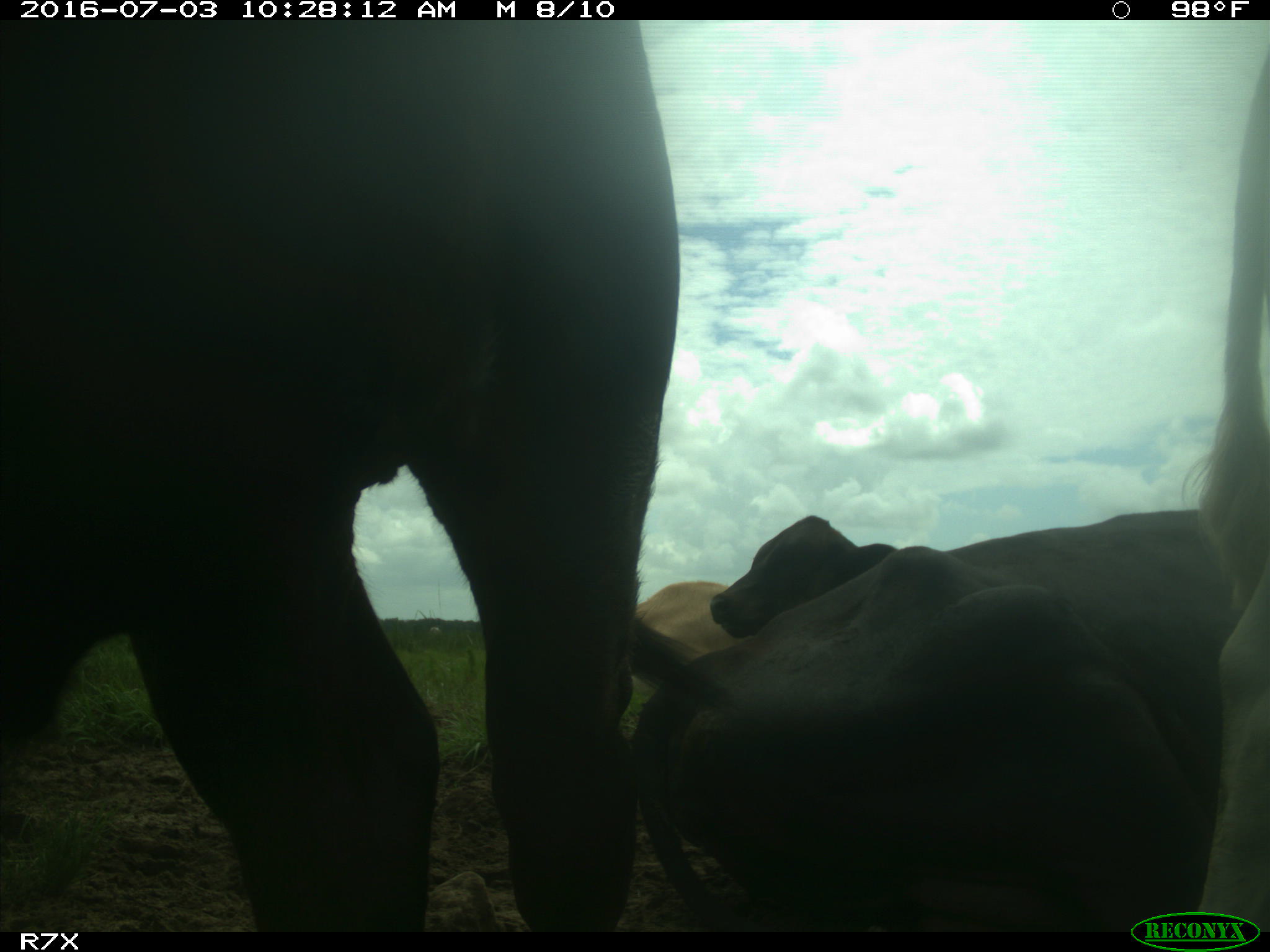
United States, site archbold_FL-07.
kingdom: Animalia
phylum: Chordata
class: Mammalia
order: Artiodactyla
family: Bovidae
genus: Bos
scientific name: Bos taurus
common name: domestic cow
Bos taurus (domestic cow).